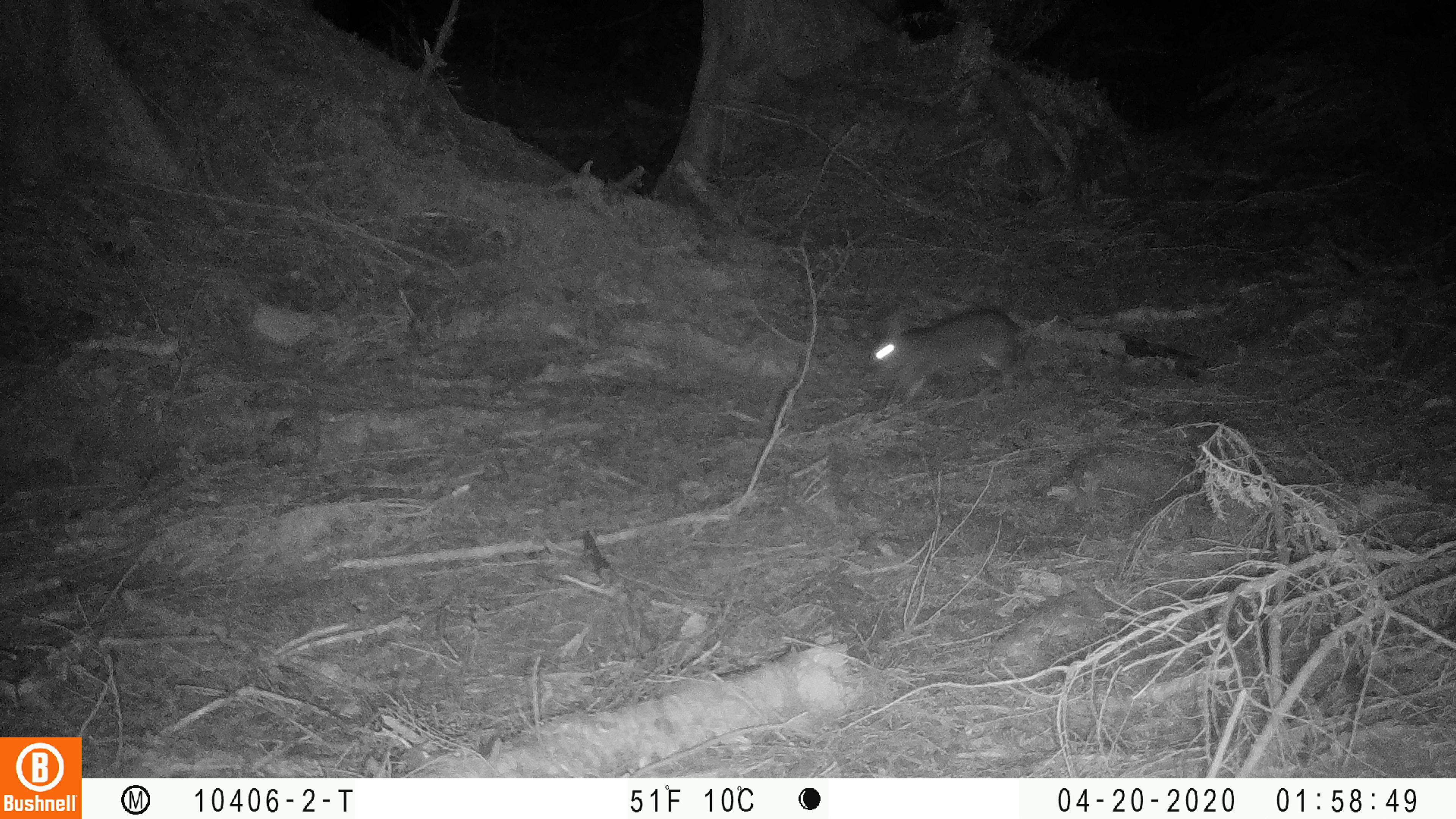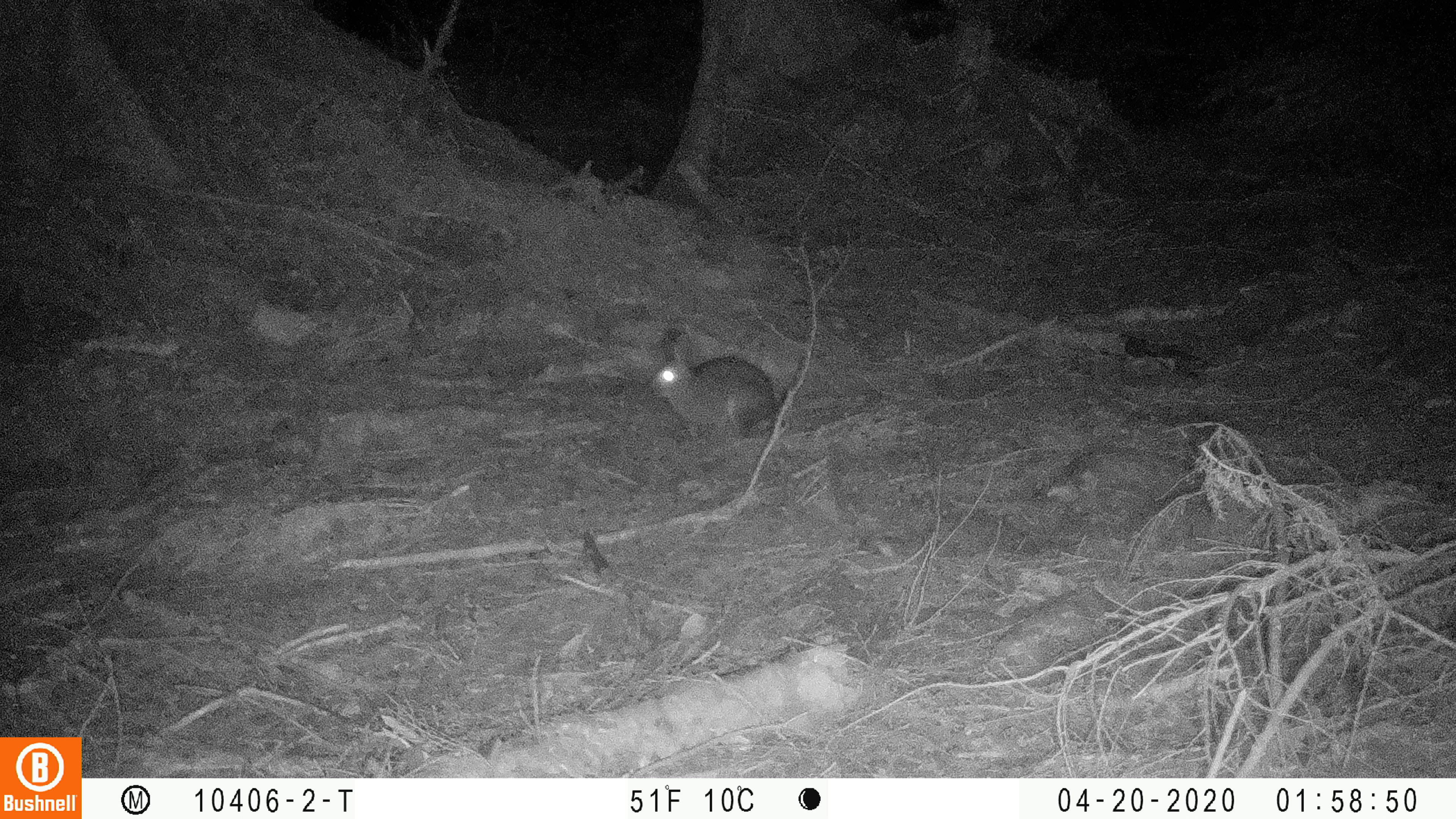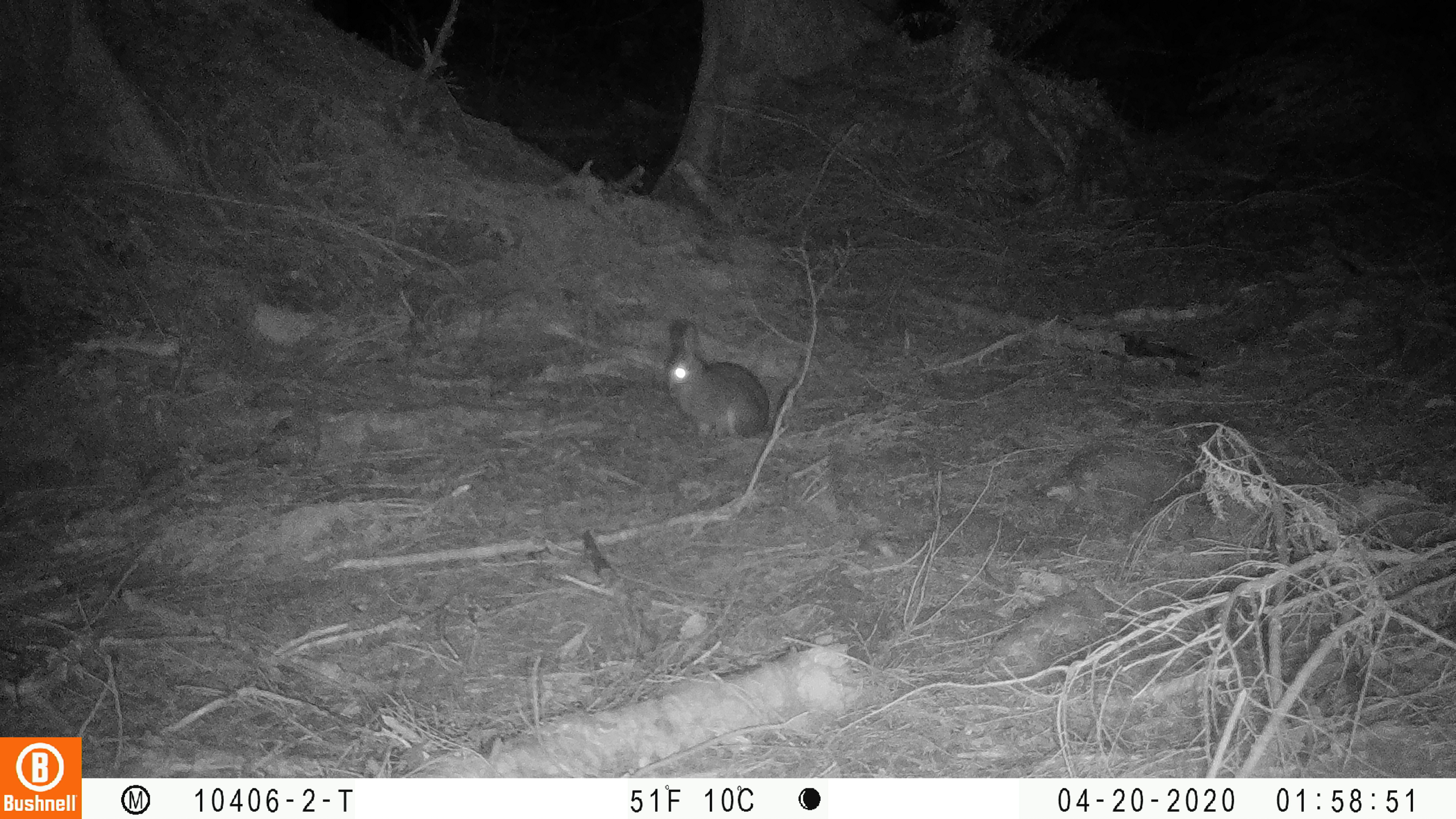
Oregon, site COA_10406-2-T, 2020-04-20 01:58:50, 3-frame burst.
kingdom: Animalia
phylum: Chordata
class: Mammalia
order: Lagomorpha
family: Leporidae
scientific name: Leporidae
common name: hares and rabbits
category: leporidae family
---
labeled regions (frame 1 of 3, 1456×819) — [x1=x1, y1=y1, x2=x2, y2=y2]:
leporidae family: [x1=869, y1=301, x2=1029, y2=404]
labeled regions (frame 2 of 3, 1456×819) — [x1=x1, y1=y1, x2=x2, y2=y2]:
leporidae family: [x1=649, y1=323, x2=783, y2=445]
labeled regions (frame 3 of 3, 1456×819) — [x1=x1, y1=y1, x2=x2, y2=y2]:
leporidae family: [x1=659, y1=314, x2=771, y2=441]